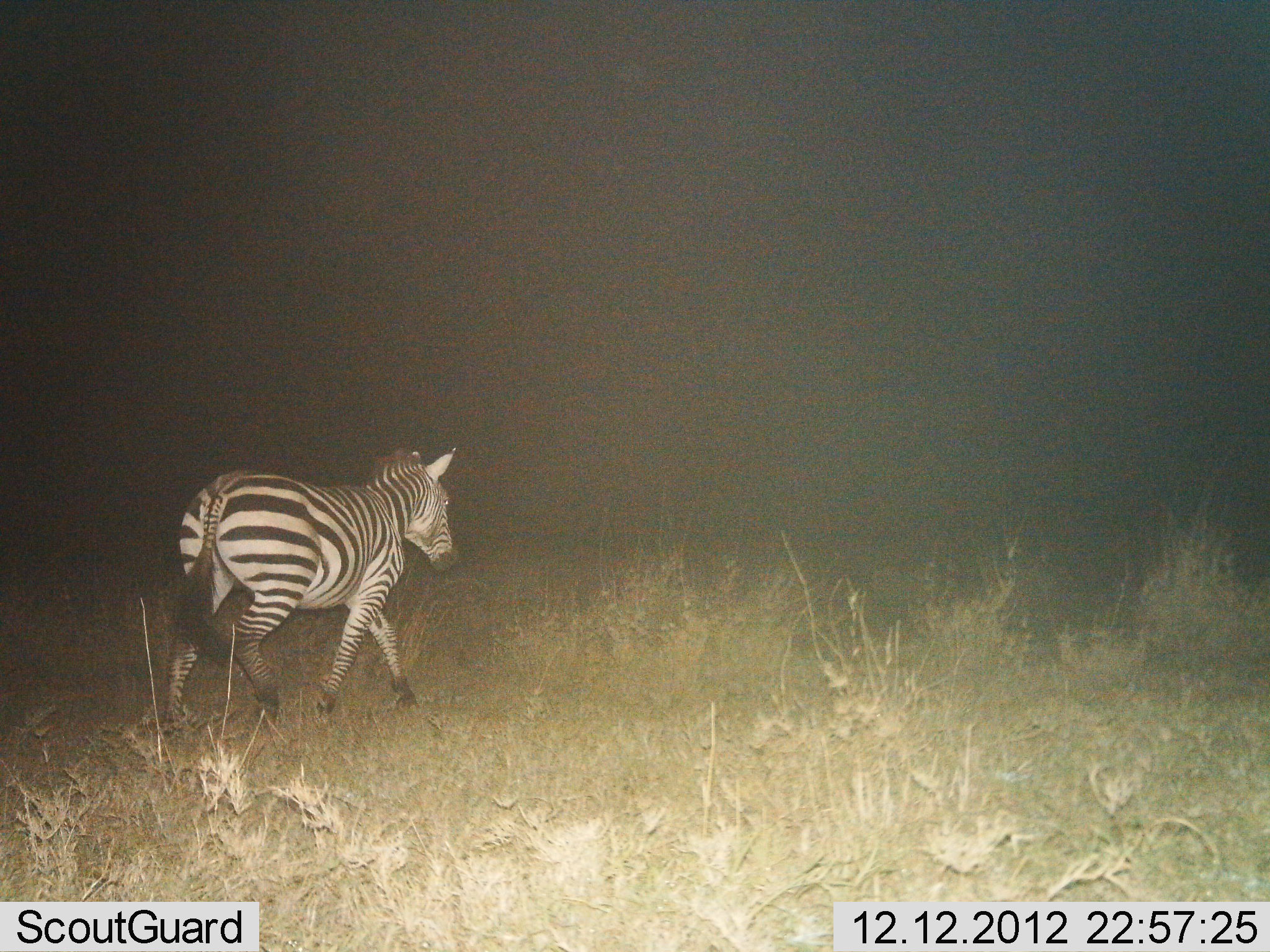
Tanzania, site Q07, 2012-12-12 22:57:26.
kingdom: Animalia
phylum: Chordata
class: Mammalia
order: Perissodactyla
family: Equidae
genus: Equus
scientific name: Equus quagga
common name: plains zebra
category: zebra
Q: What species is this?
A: Zebra (plains zebra) (Equus quagga).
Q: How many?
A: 1.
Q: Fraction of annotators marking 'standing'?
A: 6%.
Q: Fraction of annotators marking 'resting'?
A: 0%.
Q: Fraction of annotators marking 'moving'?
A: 94%.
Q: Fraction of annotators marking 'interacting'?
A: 0%.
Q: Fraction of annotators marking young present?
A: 0%.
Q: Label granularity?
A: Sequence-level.